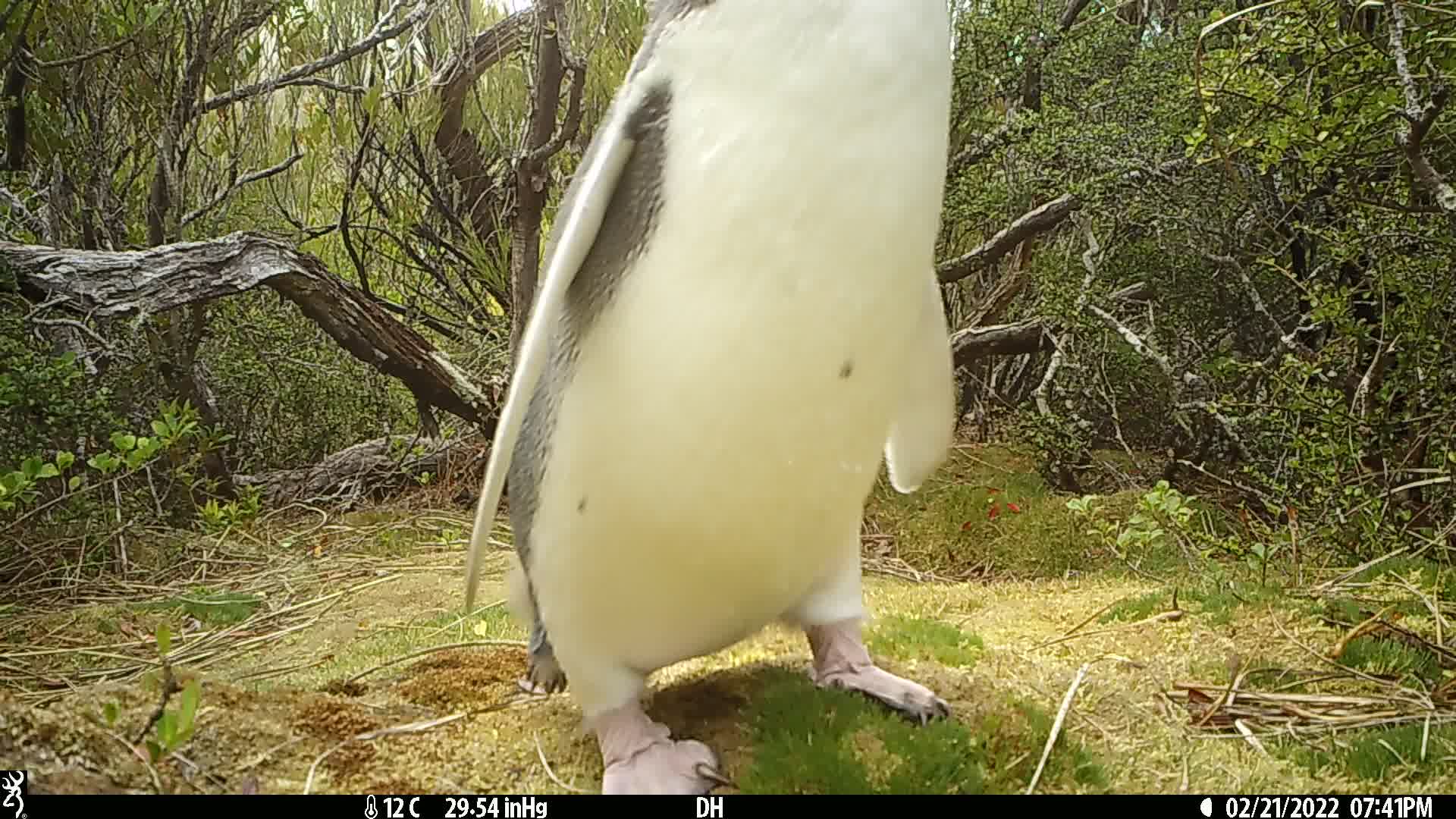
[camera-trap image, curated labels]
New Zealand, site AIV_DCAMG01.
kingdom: Animalia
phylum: Chordata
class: Aves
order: Sphenisciformes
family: Spheniscidae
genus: Megadyptes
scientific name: Megadyptes antipodes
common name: yellow-eyed penguin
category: yellow eyed penguin